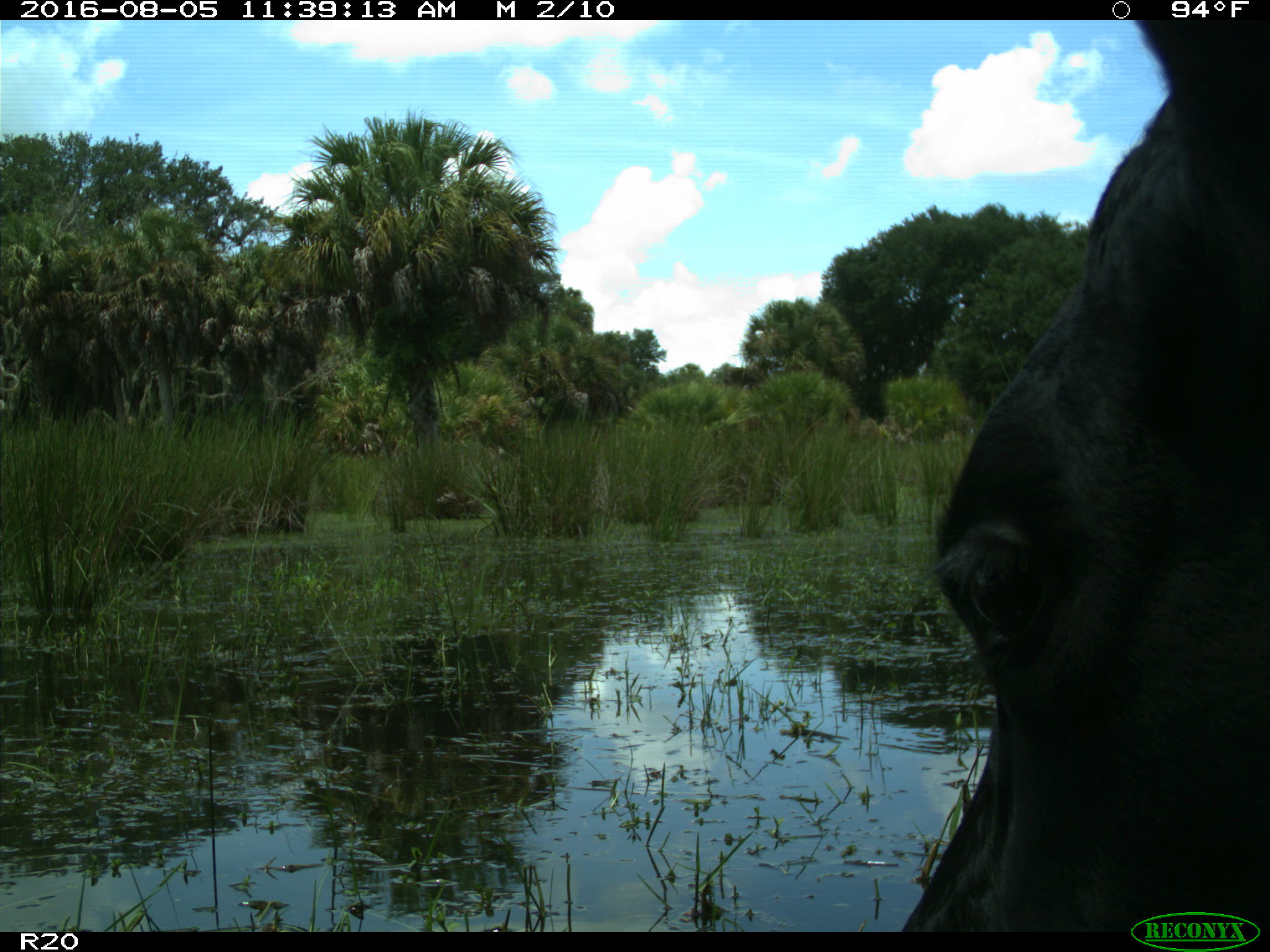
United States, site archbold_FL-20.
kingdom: Animalia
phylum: Chordata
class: Mammalia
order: Artiodactyla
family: Bovidae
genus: Bos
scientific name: Bos taurus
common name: domestic cow